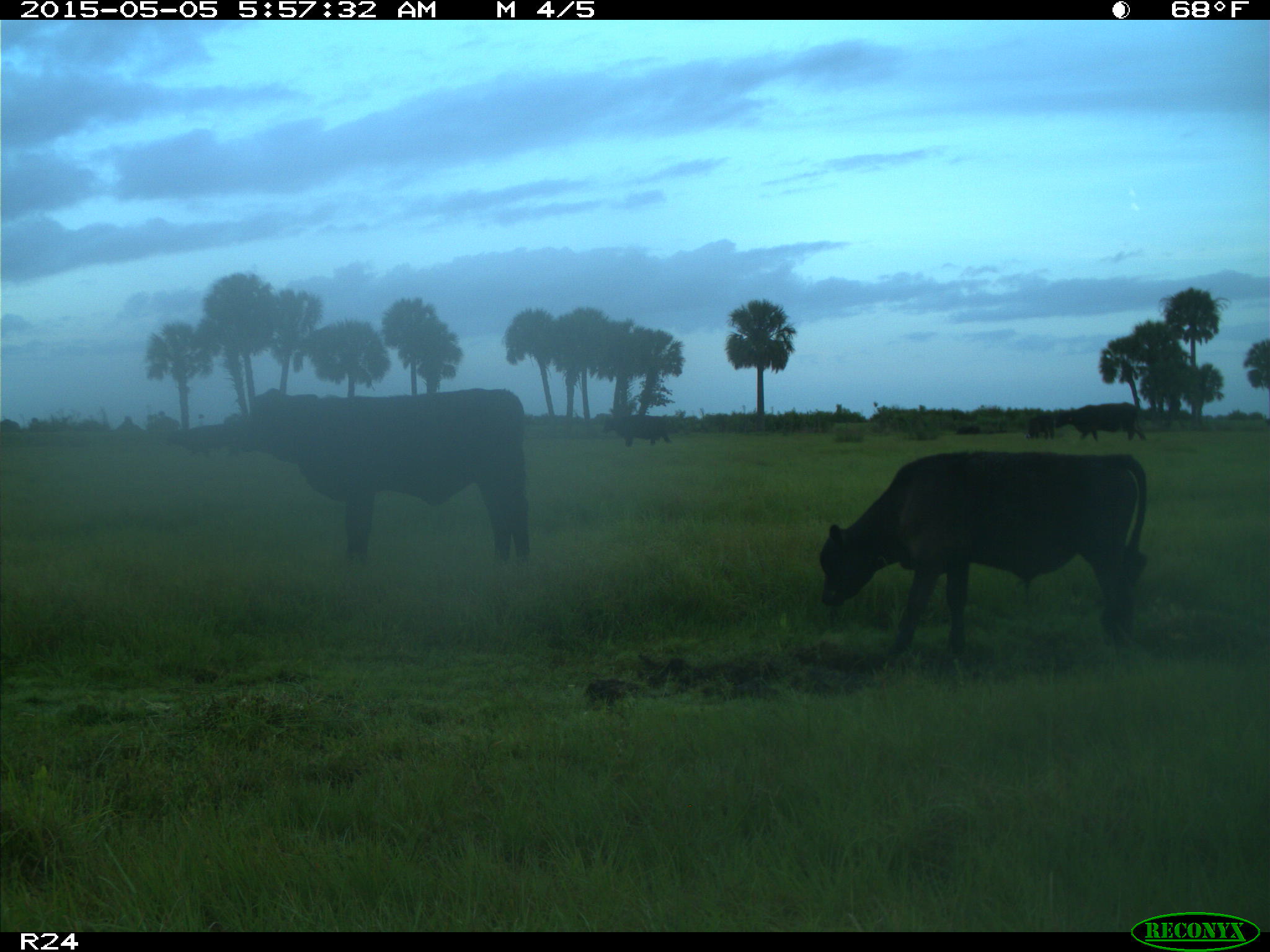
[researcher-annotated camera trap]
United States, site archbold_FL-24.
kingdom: Animalia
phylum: Chordata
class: Mammalia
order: Artiodactyla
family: Bovidae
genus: Bos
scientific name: Bos taurus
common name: domestic cow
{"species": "Bos taurus (domestic cow)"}